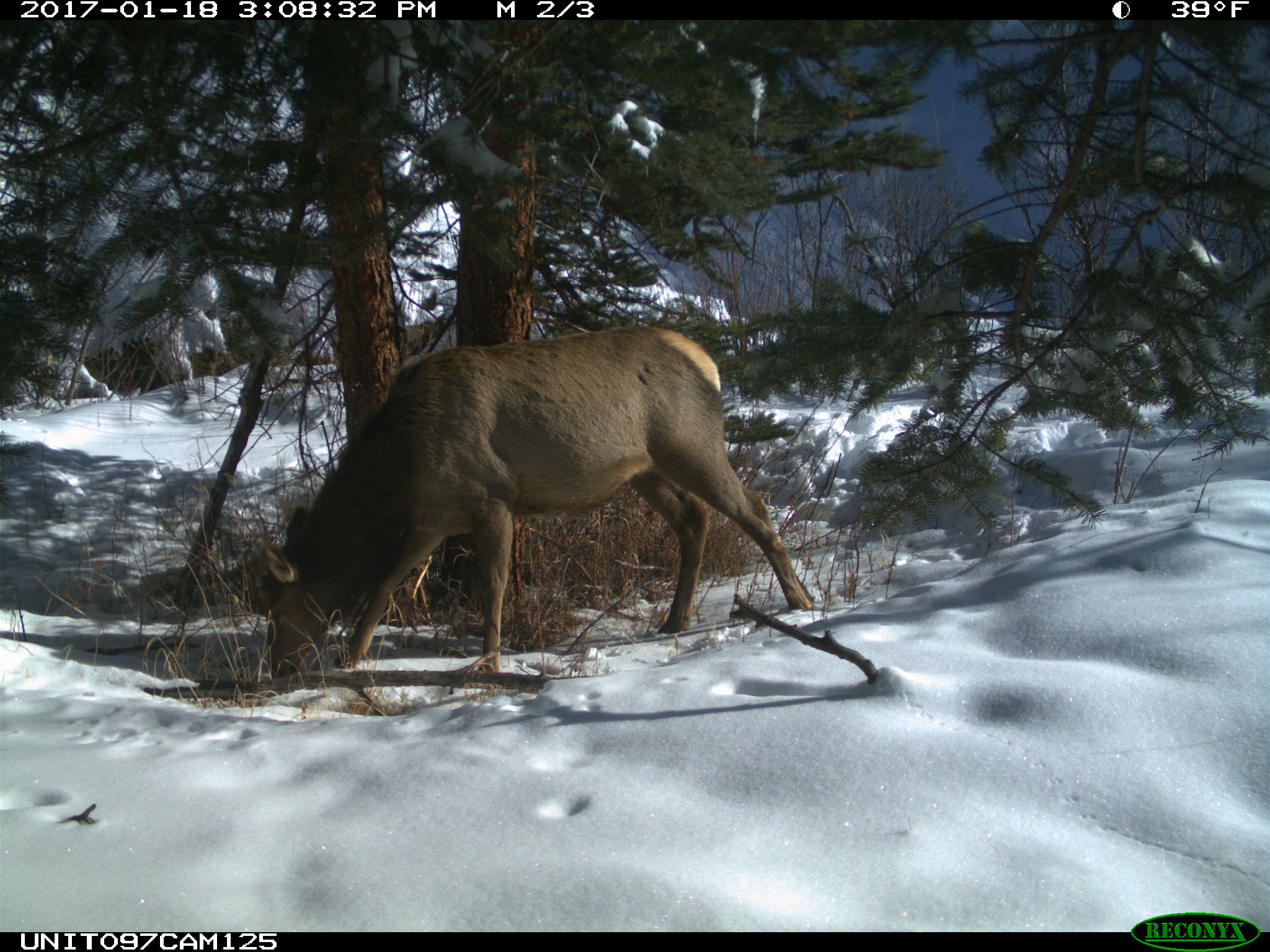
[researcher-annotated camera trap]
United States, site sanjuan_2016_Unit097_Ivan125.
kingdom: Animalia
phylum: Chordata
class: Mammalia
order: Artiodactyla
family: Cervidae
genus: Cervus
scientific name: Cervus elaphus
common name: red deer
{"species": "Cervus elaphus (red deer)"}